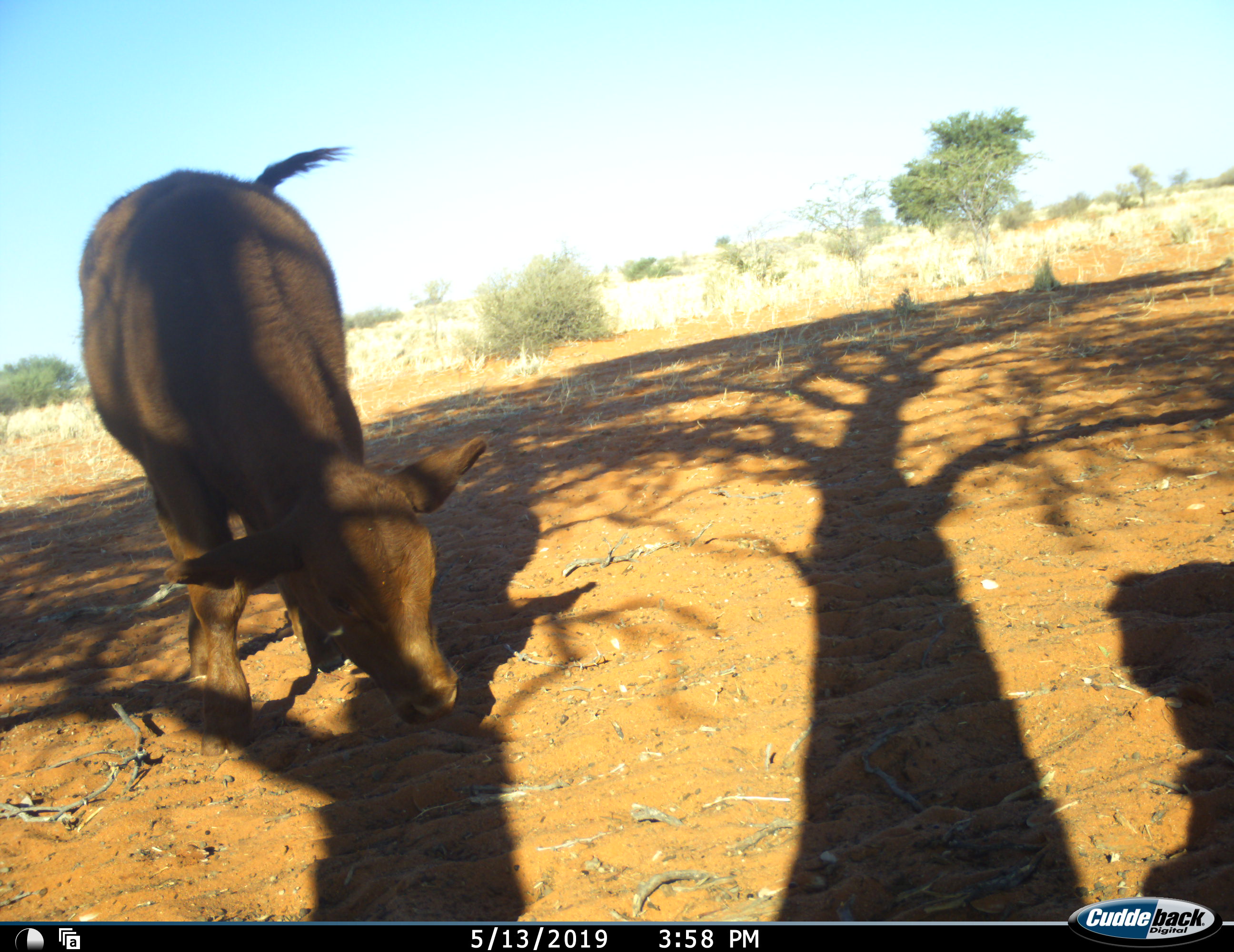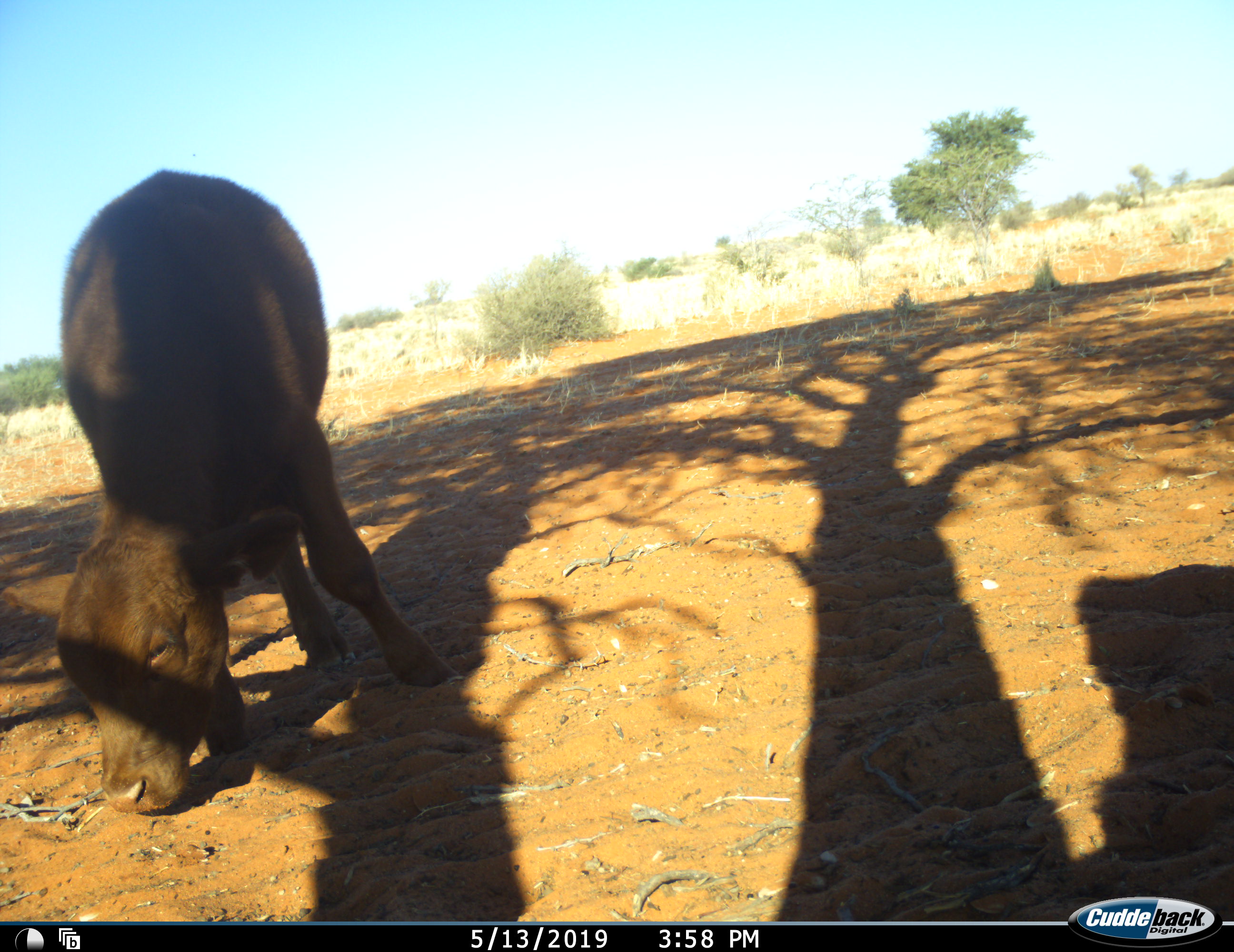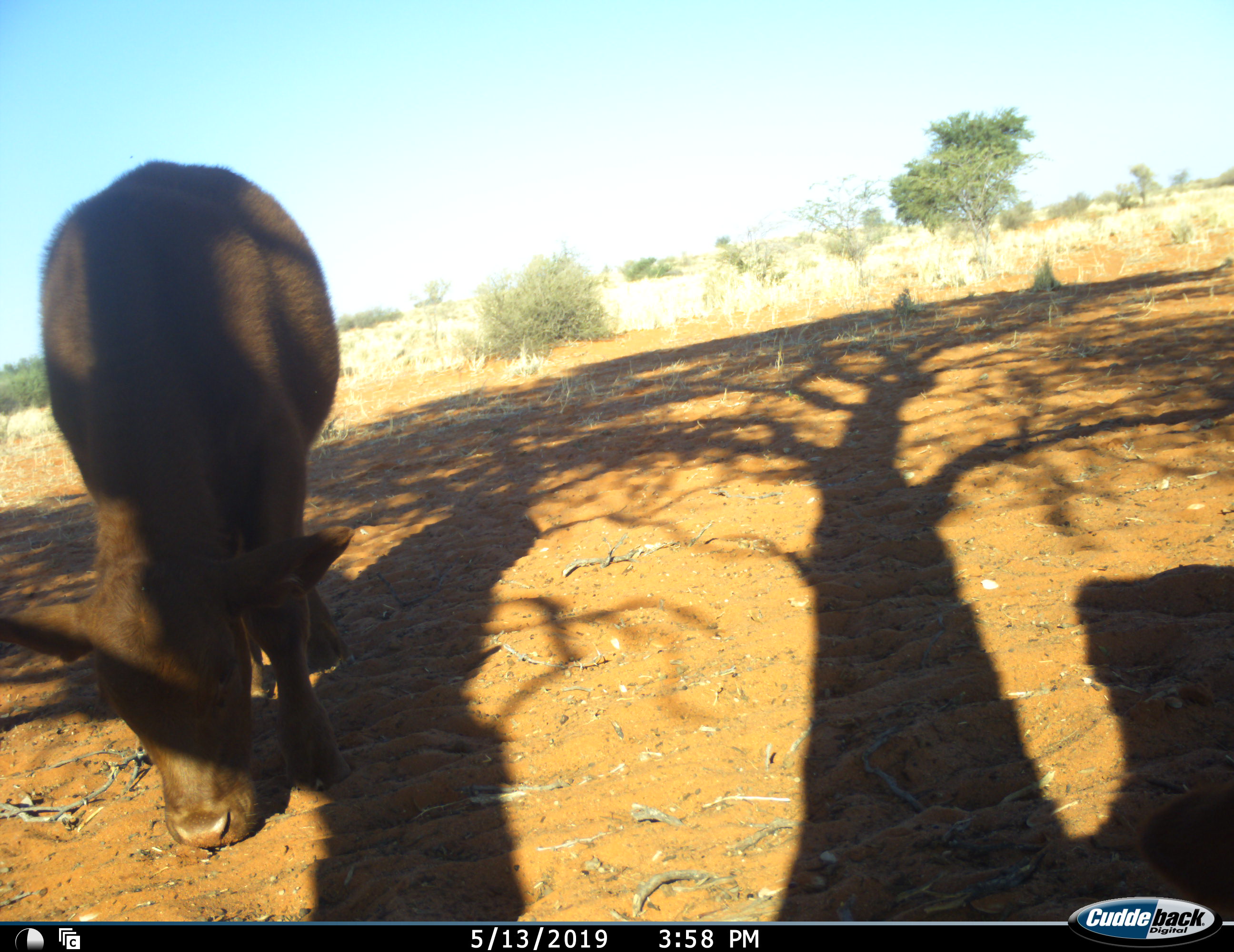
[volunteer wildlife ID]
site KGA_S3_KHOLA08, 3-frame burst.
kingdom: Animalia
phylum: Chordata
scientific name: Vertebrata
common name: domestic animal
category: domesticanimal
Domesticanimal (domestic animal) (Vertebrata), count 1. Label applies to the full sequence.